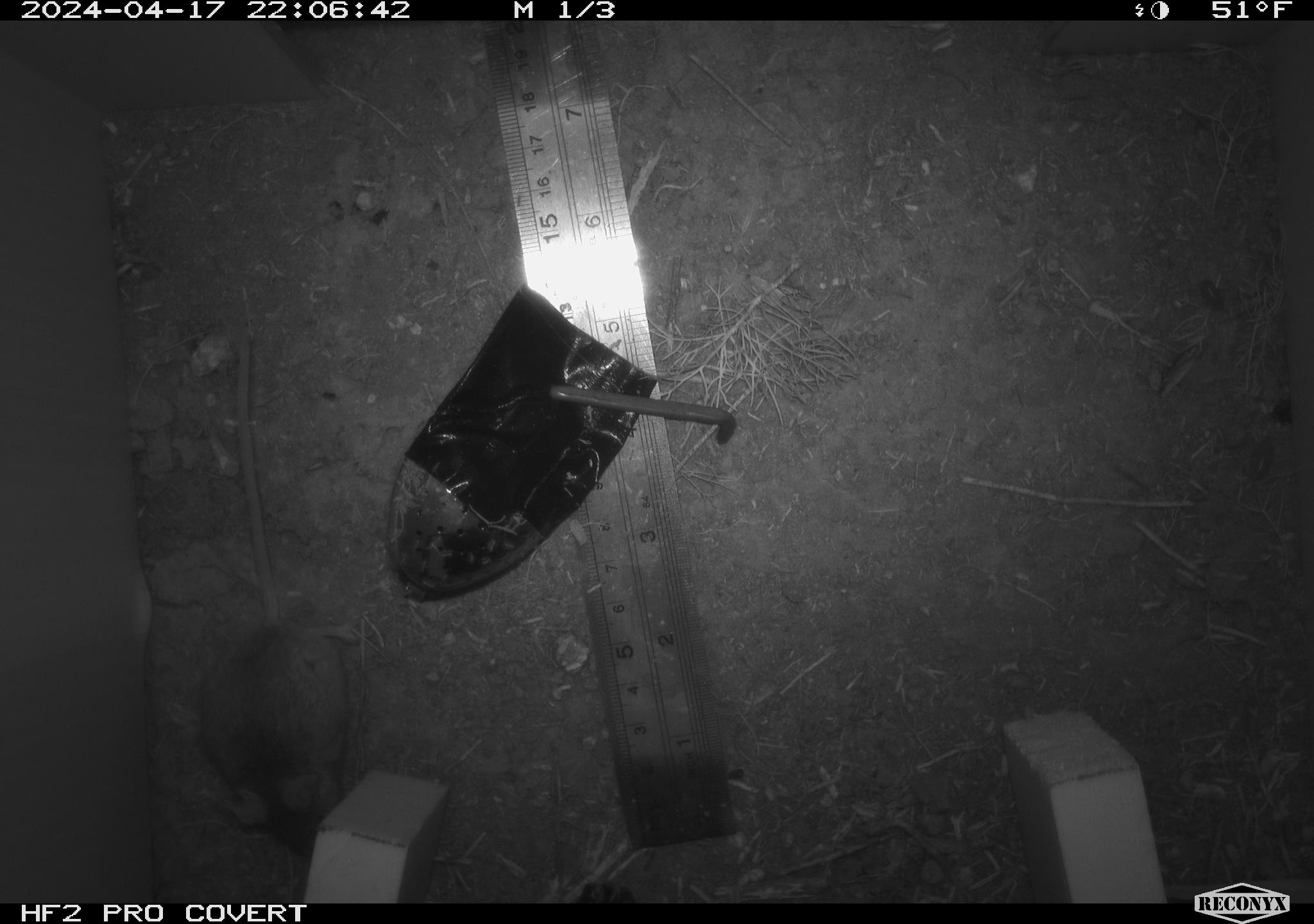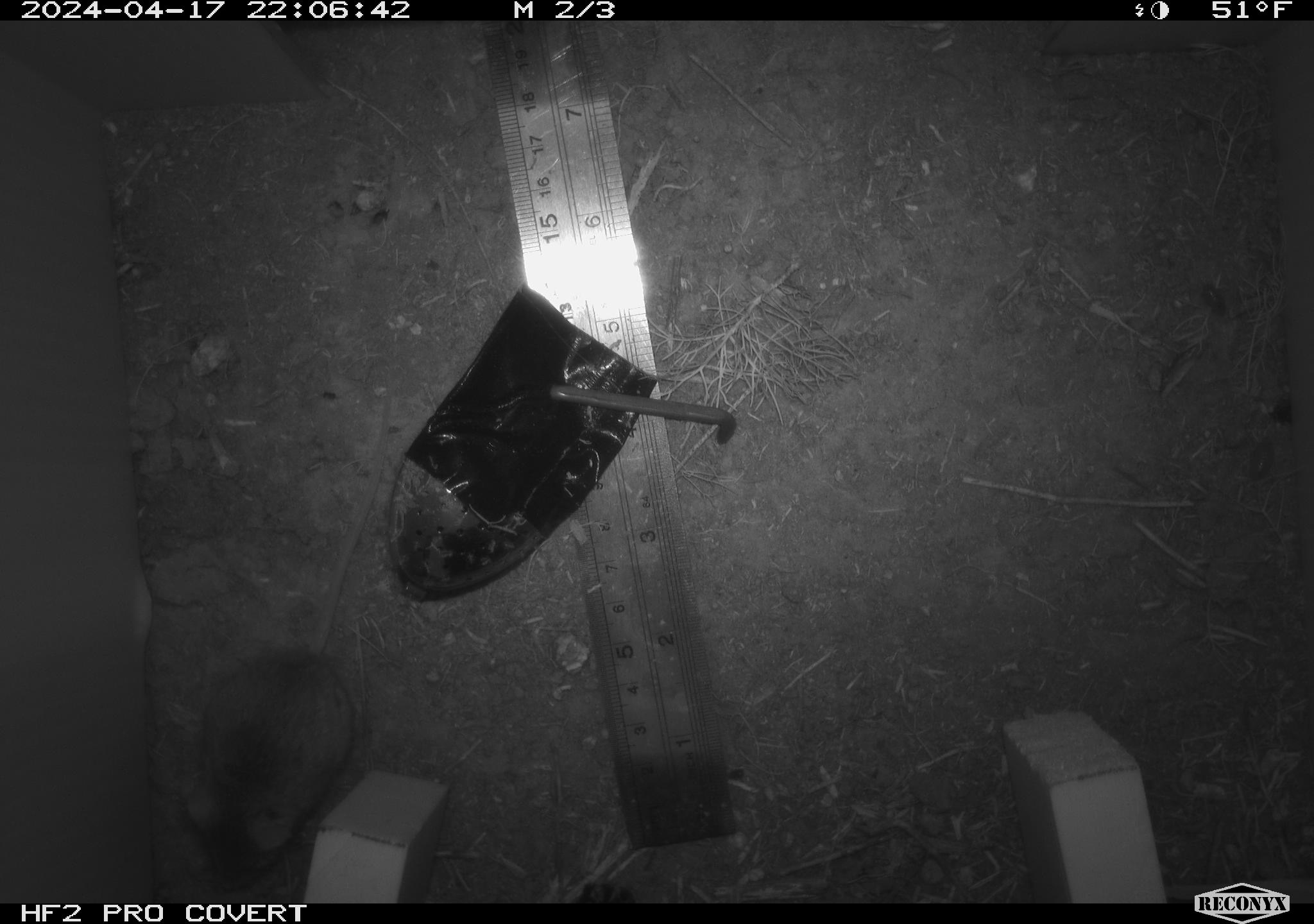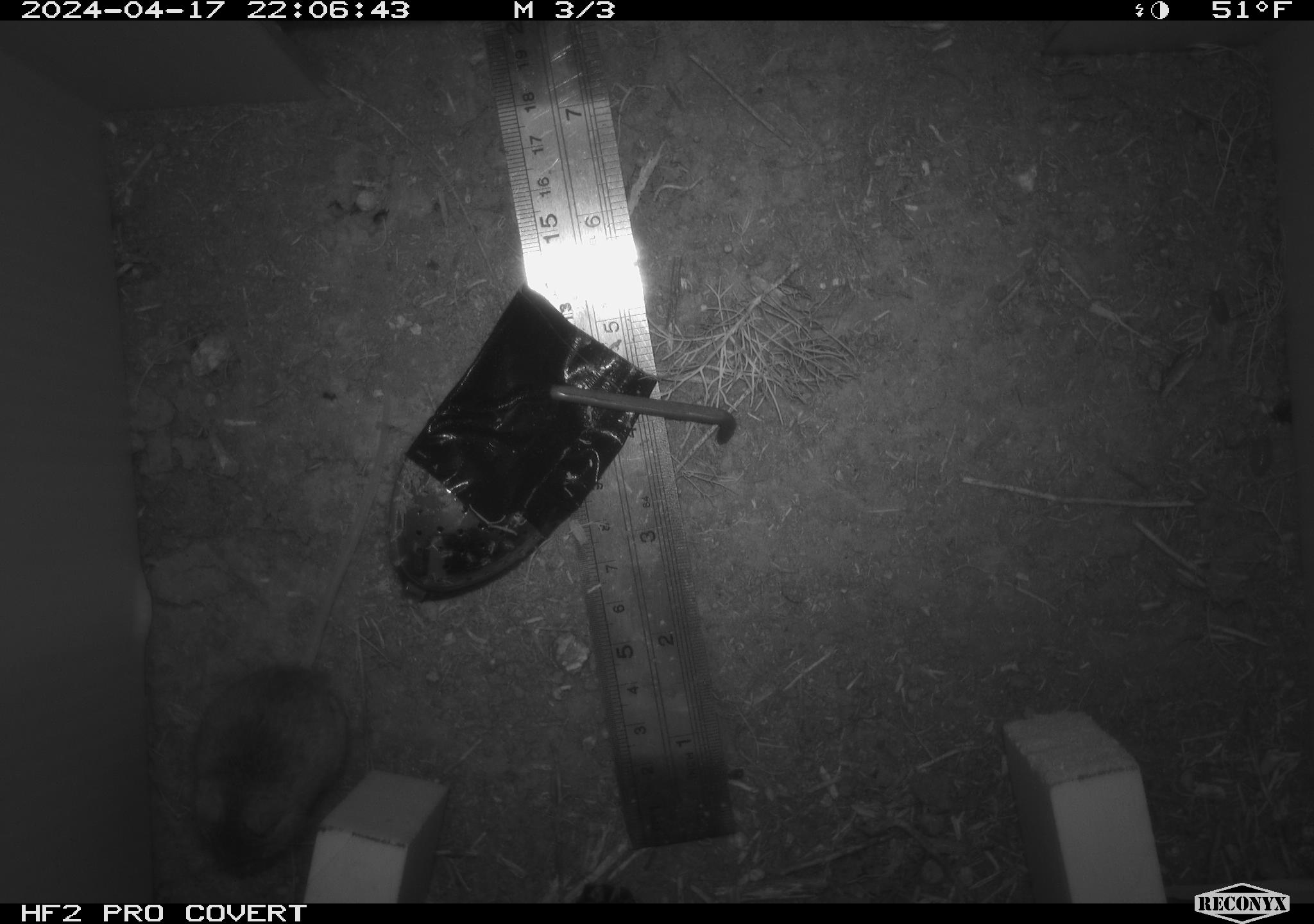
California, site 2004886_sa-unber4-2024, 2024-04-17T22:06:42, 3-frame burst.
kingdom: Animalia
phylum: Chordata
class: Mammalia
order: Rodentia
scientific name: Rodentia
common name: mouse species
Mouse species (Rodentia).